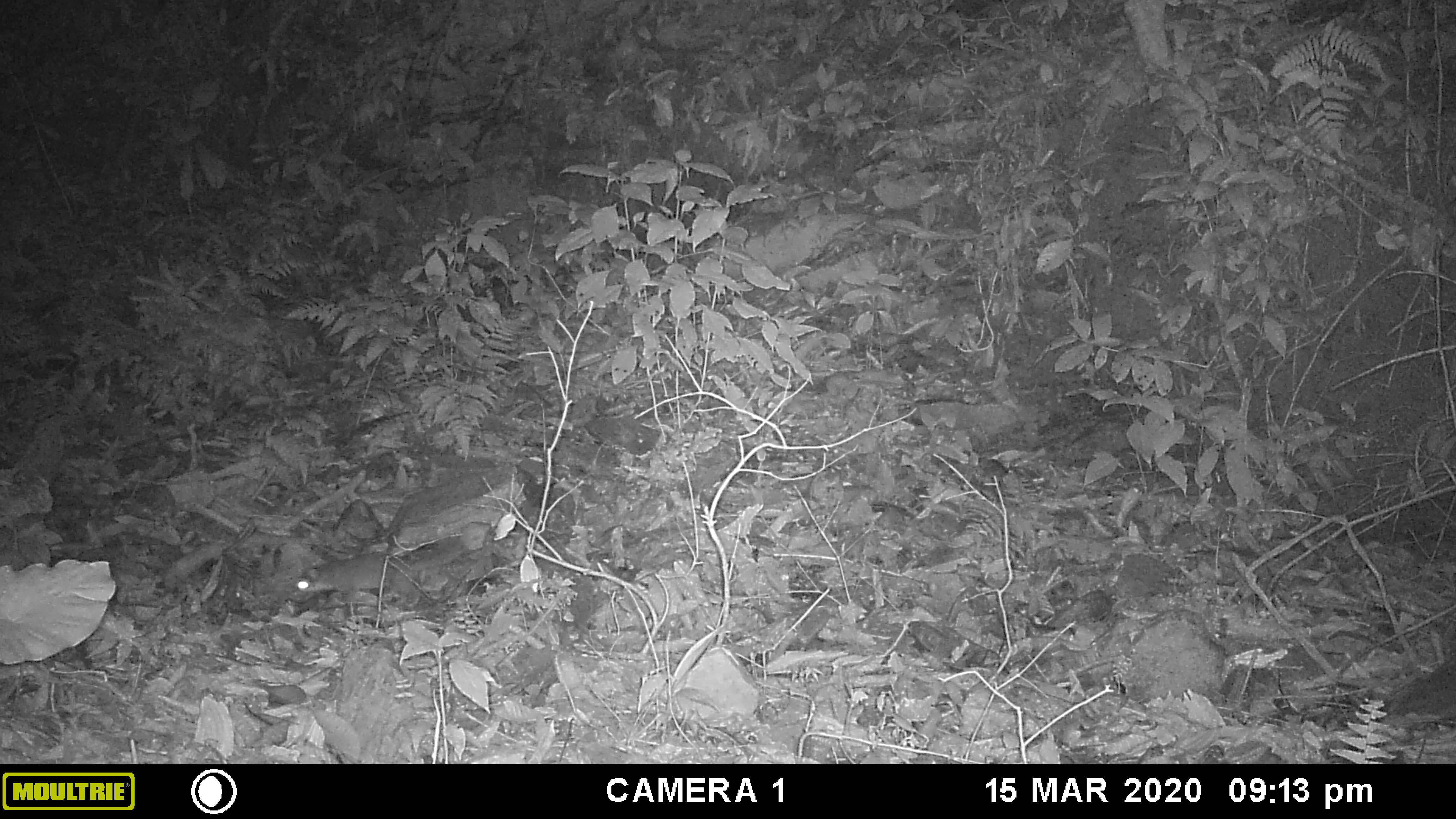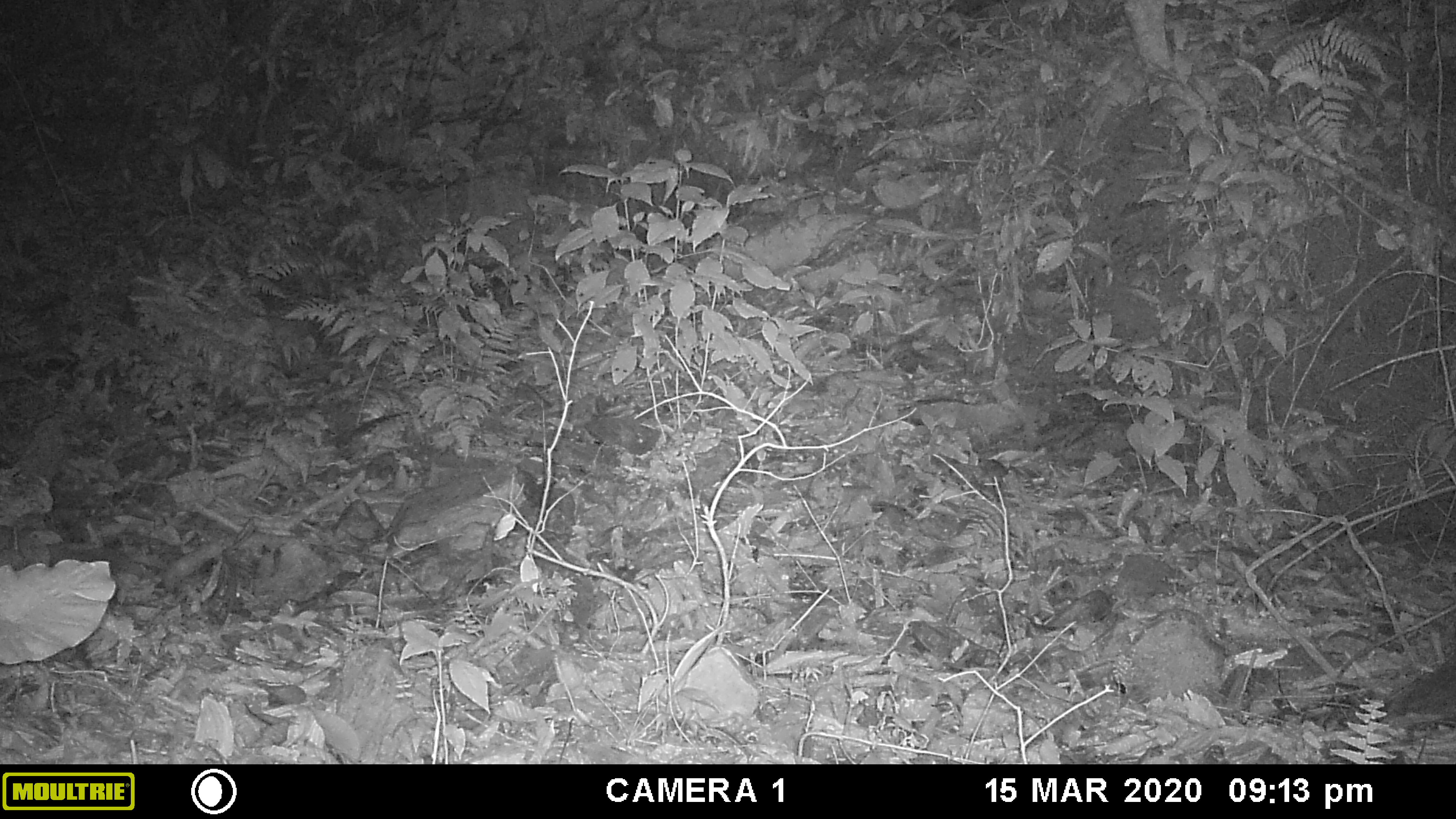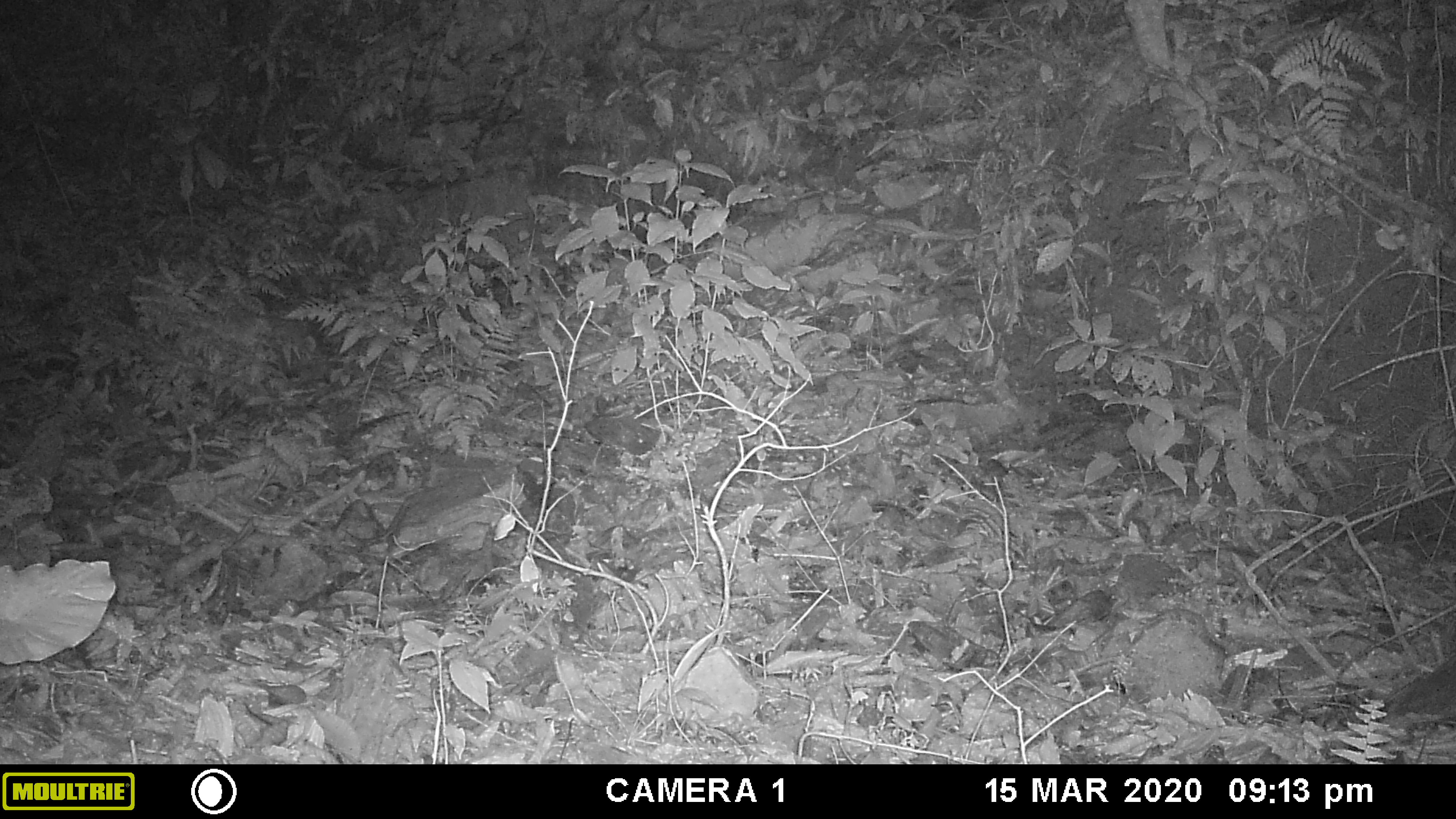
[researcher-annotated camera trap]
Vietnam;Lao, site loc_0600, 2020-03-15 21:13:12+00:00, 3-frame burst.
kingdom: Animalia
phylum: Chordata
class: Mammalia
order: Carnivora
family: Mustelidae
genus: Melogale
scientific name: Melogale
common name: ferret badger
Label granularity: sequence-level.